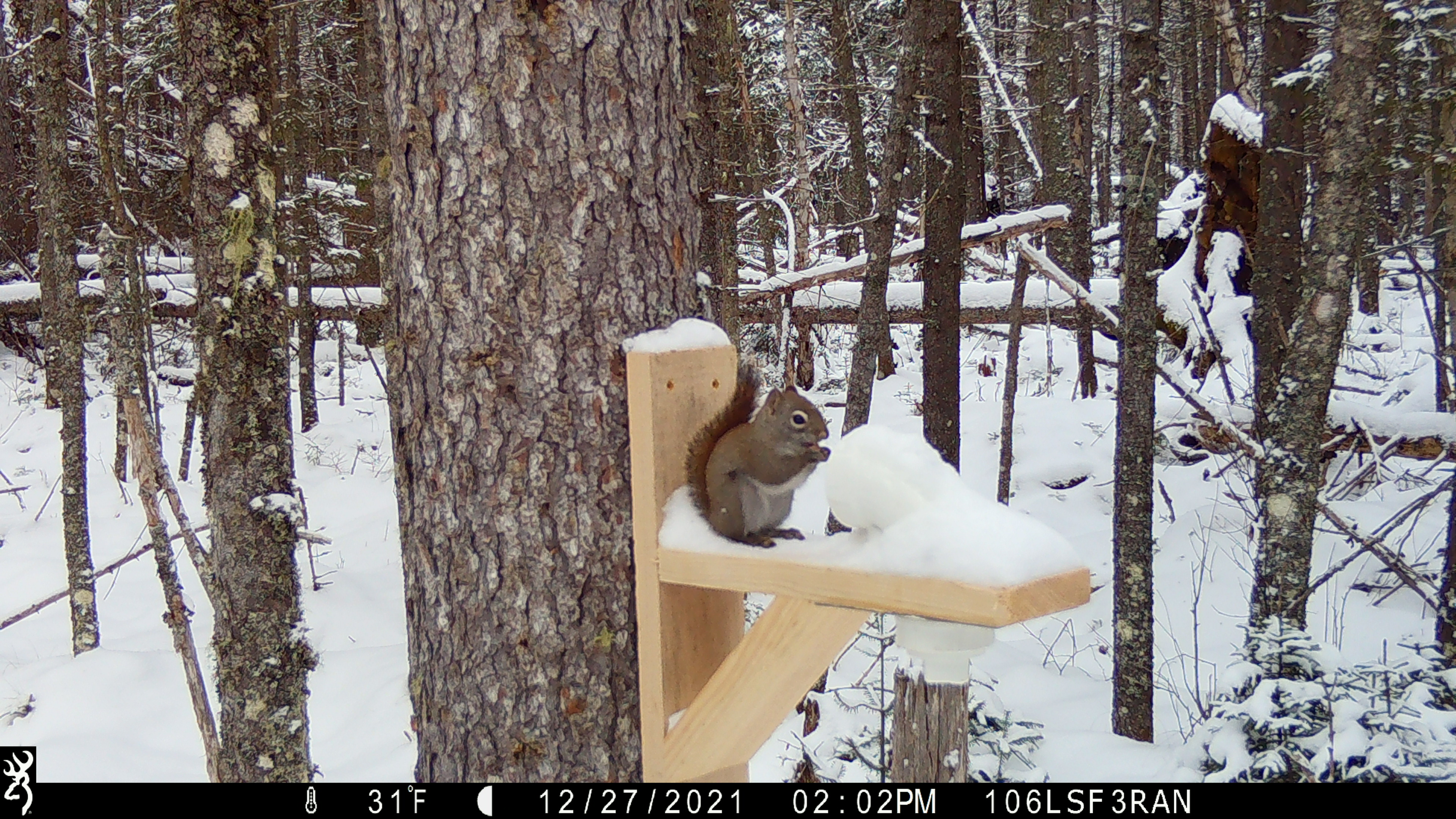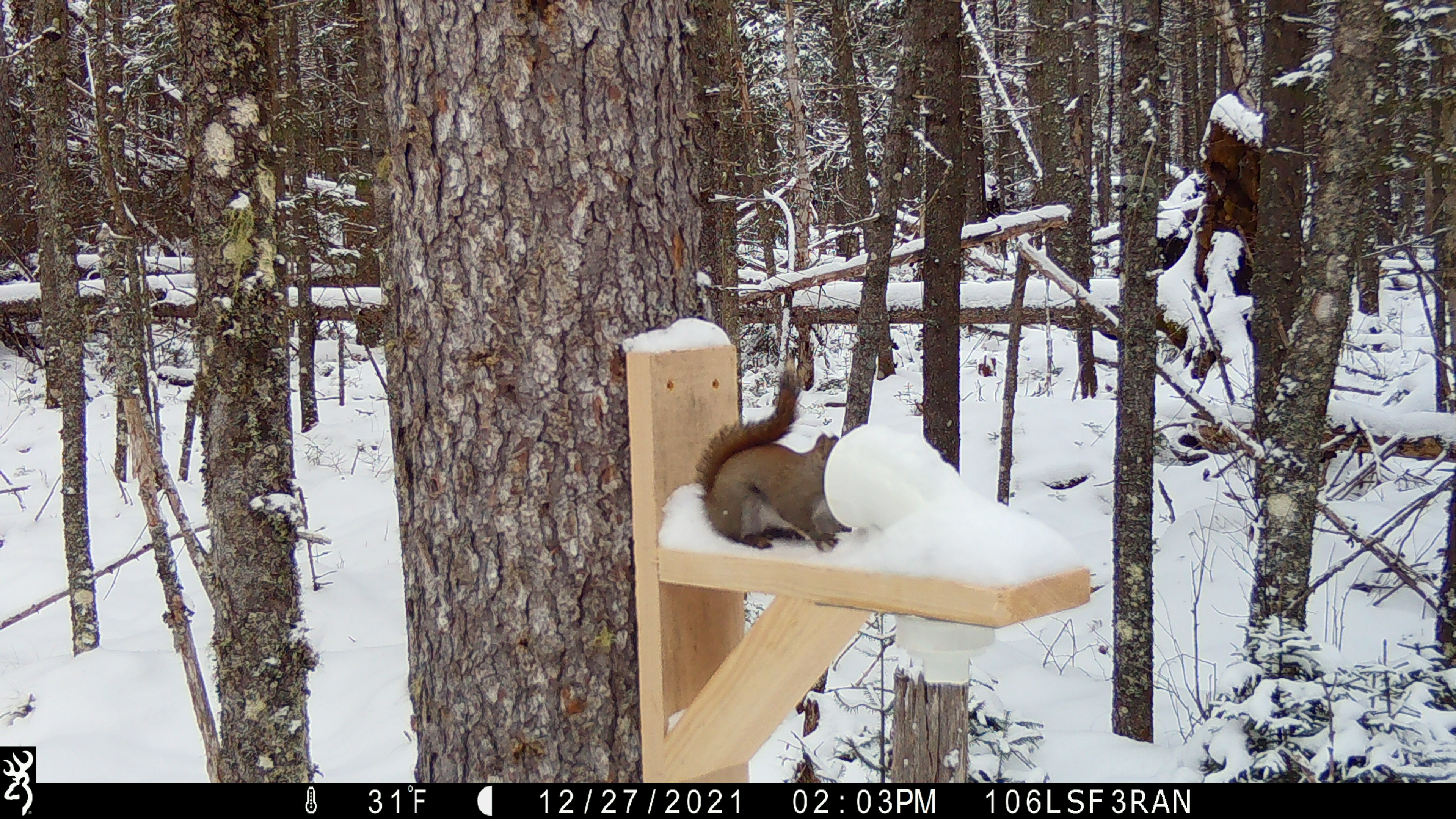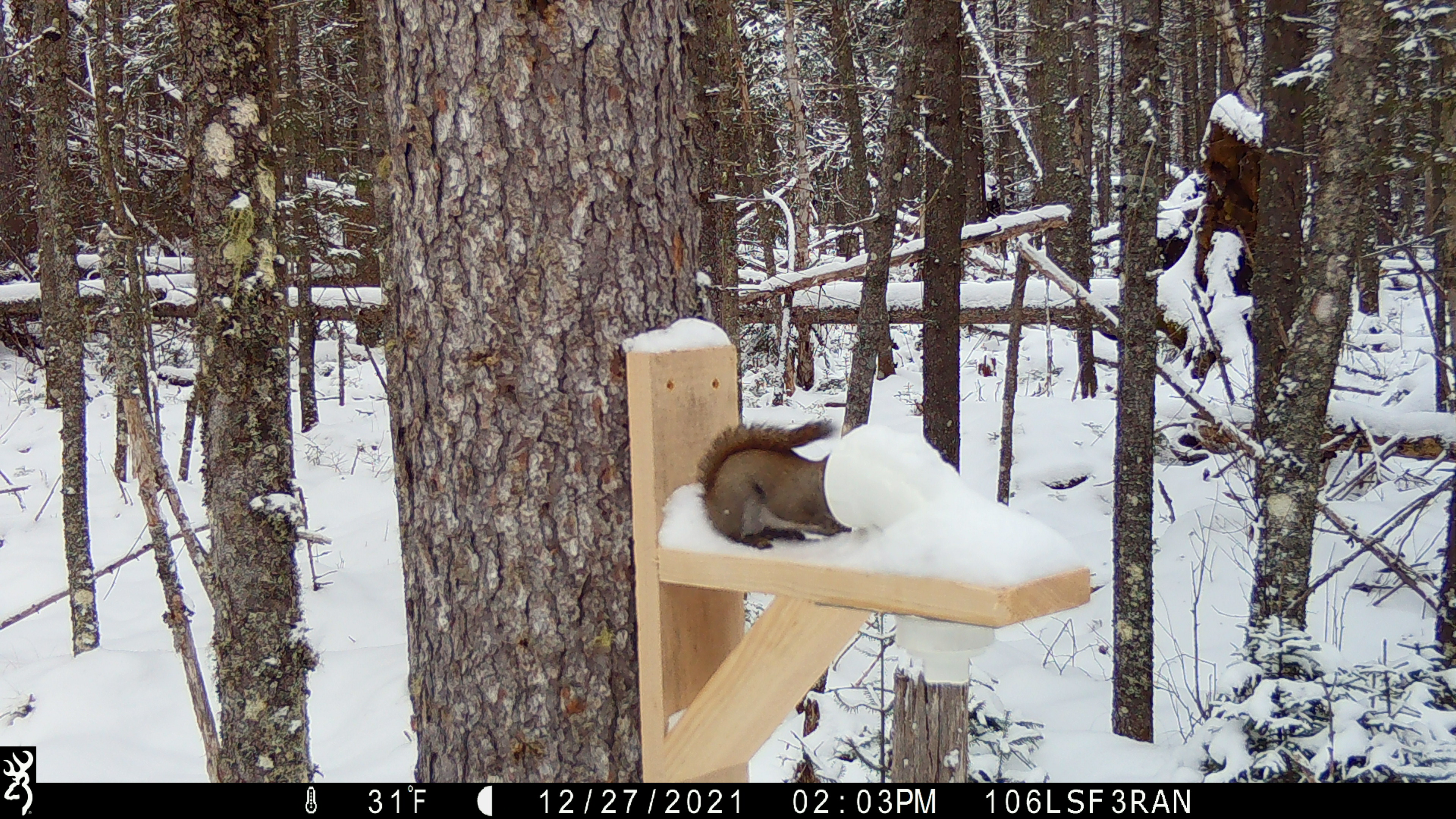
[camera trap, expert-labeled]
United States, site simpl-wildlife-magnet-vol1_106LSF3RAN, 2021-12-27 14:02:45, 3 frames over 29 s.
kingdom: Animalia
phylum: Chordata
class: Mammalia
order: Rodentia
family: Sciuridae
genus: Tamiasciurus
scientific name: Tamiasciurus hudsonicus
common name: red squirrel